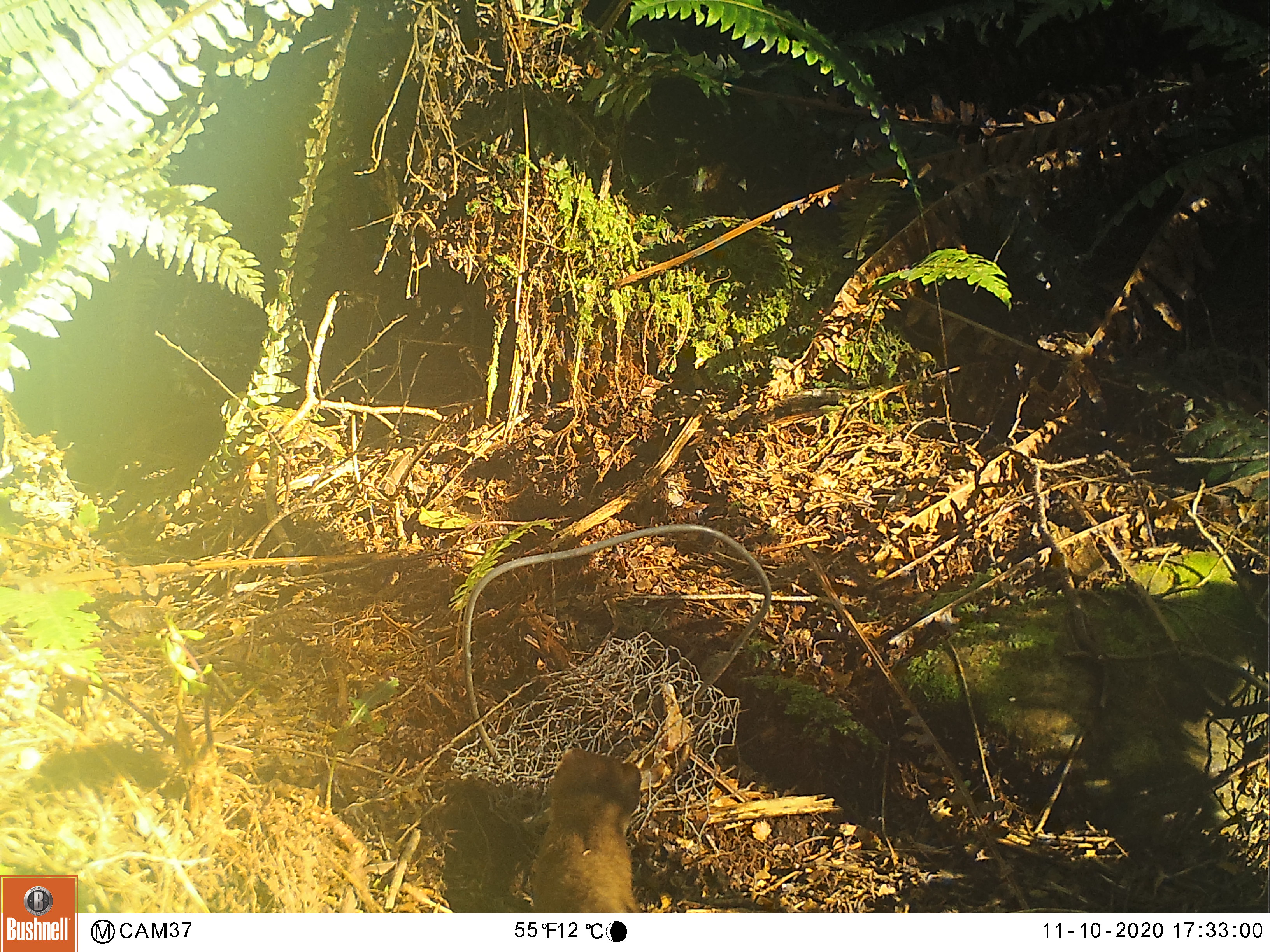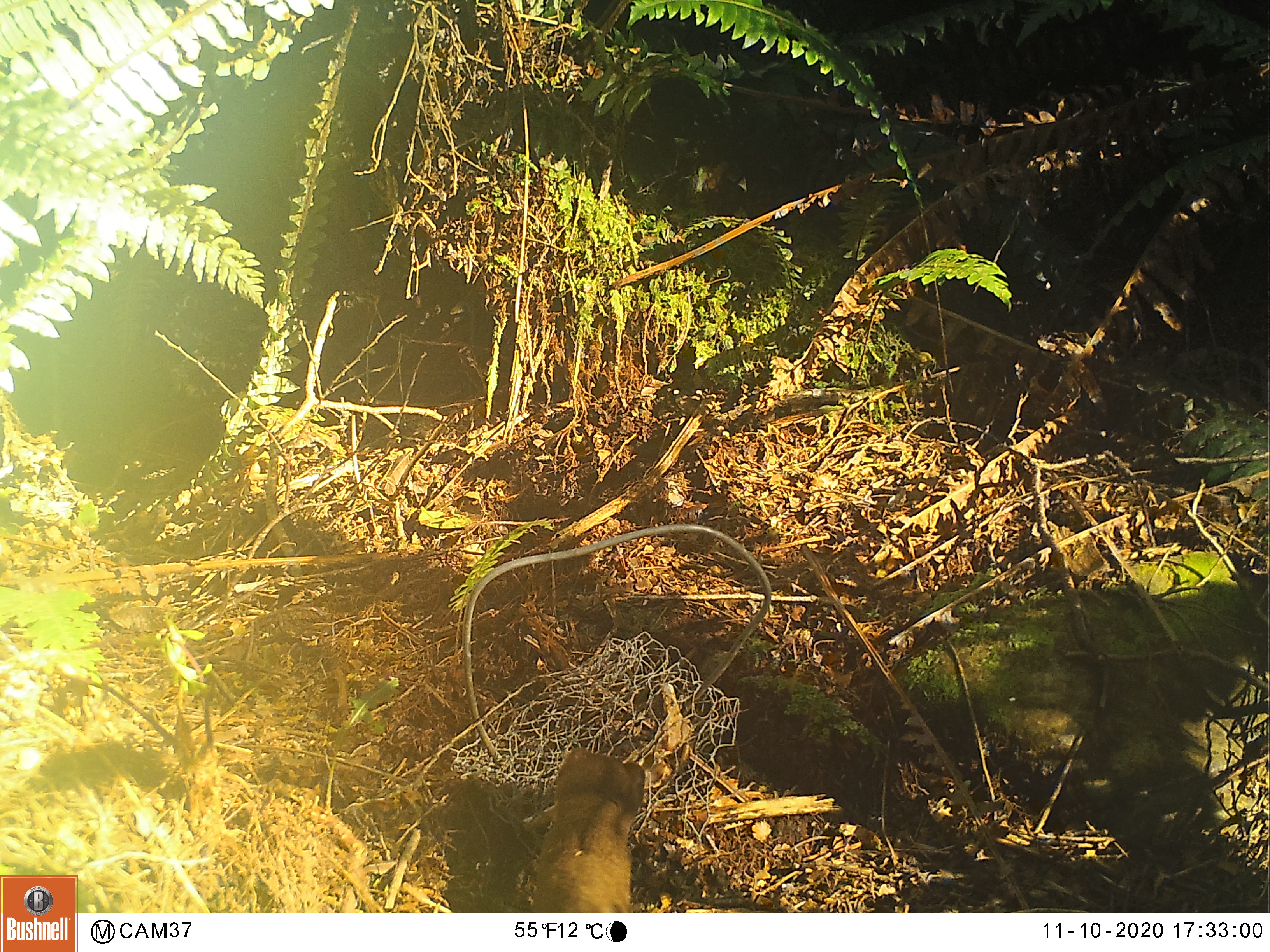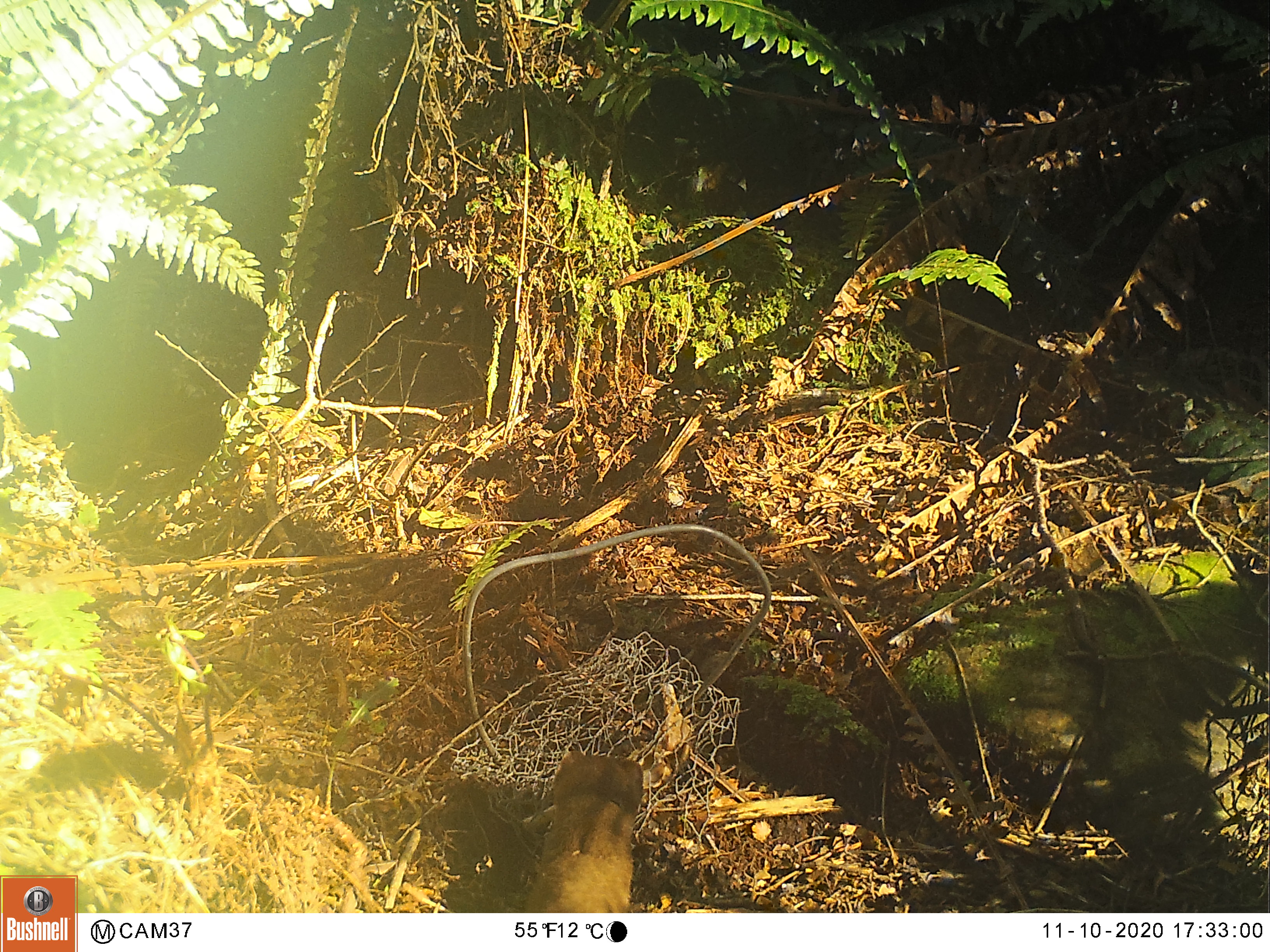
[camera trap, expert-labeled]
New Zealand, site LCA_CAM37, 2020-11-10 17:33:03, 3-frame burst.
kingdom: Animalia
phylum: Chordata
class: Mammalia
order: Carnivora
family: Mustelidae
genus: Mustela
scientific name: Mustela erminea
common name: stoat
Stoat (Mustela erminea).